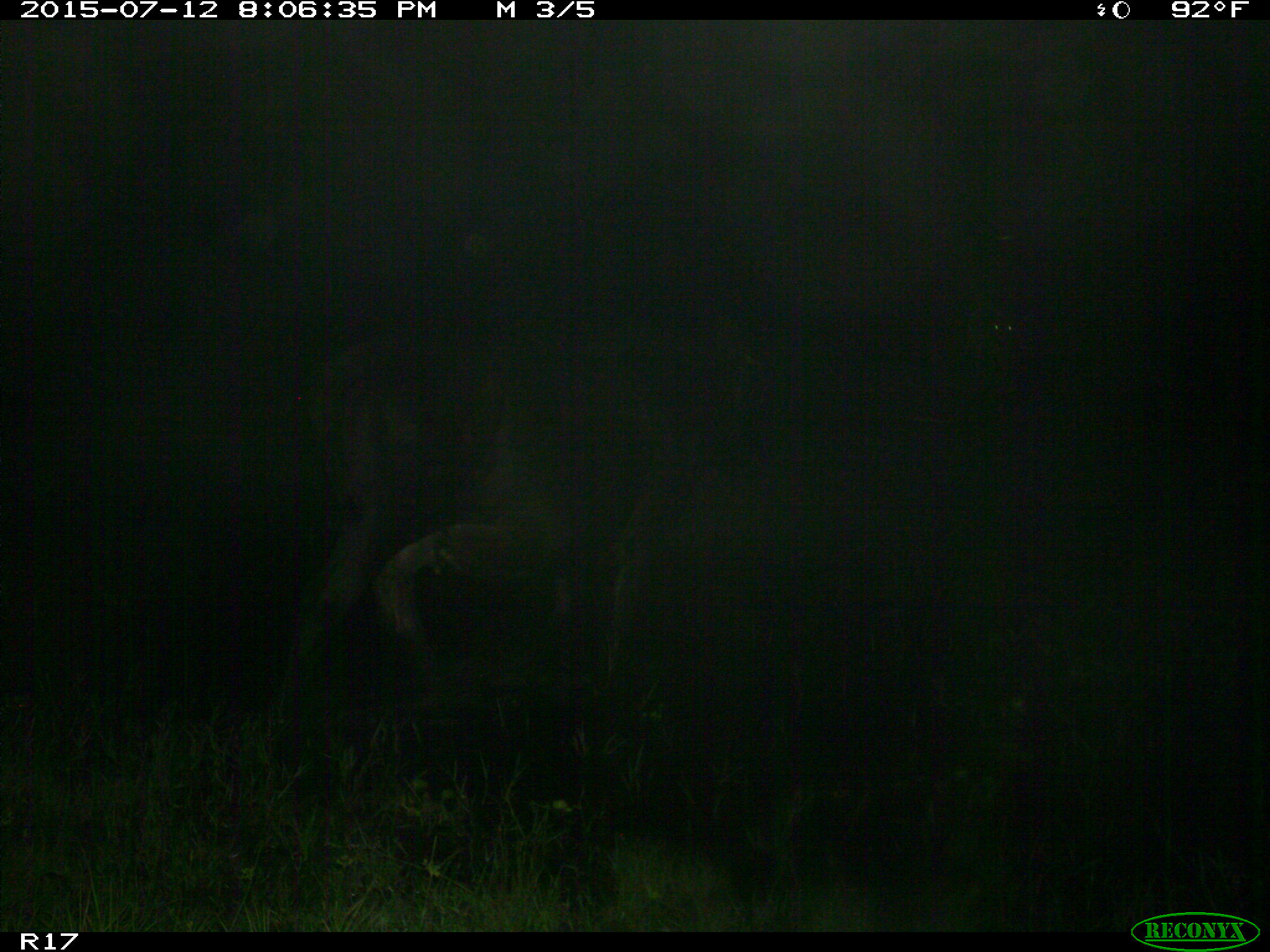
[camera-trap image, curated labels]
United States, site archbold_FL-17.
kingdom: Animalia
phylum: Chordata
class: Mammalia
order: Artiodactyla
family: Bovidae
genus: Bos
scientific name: Bos taurus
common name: domestic cow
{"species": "Bos taurus (domestic cow)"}